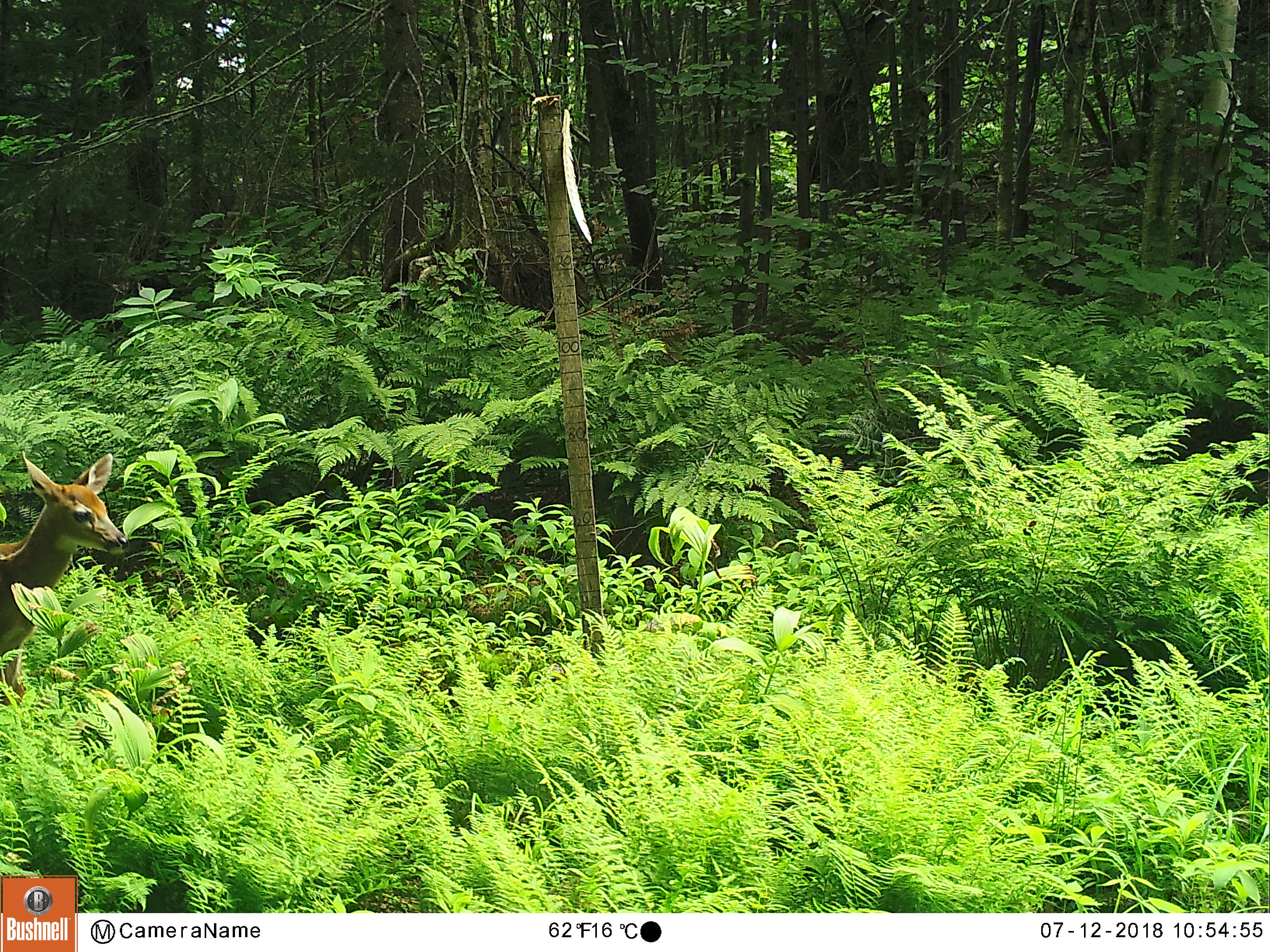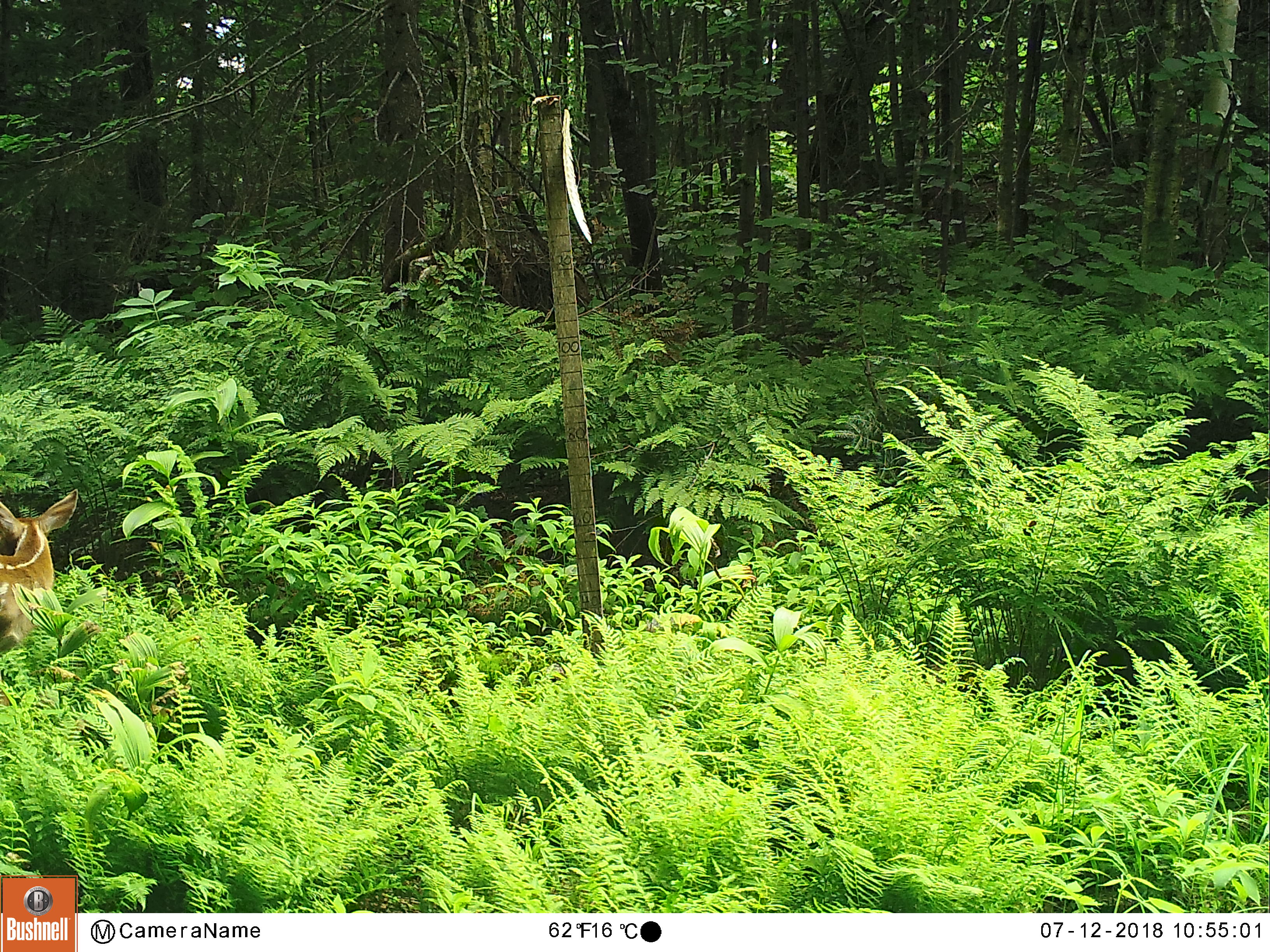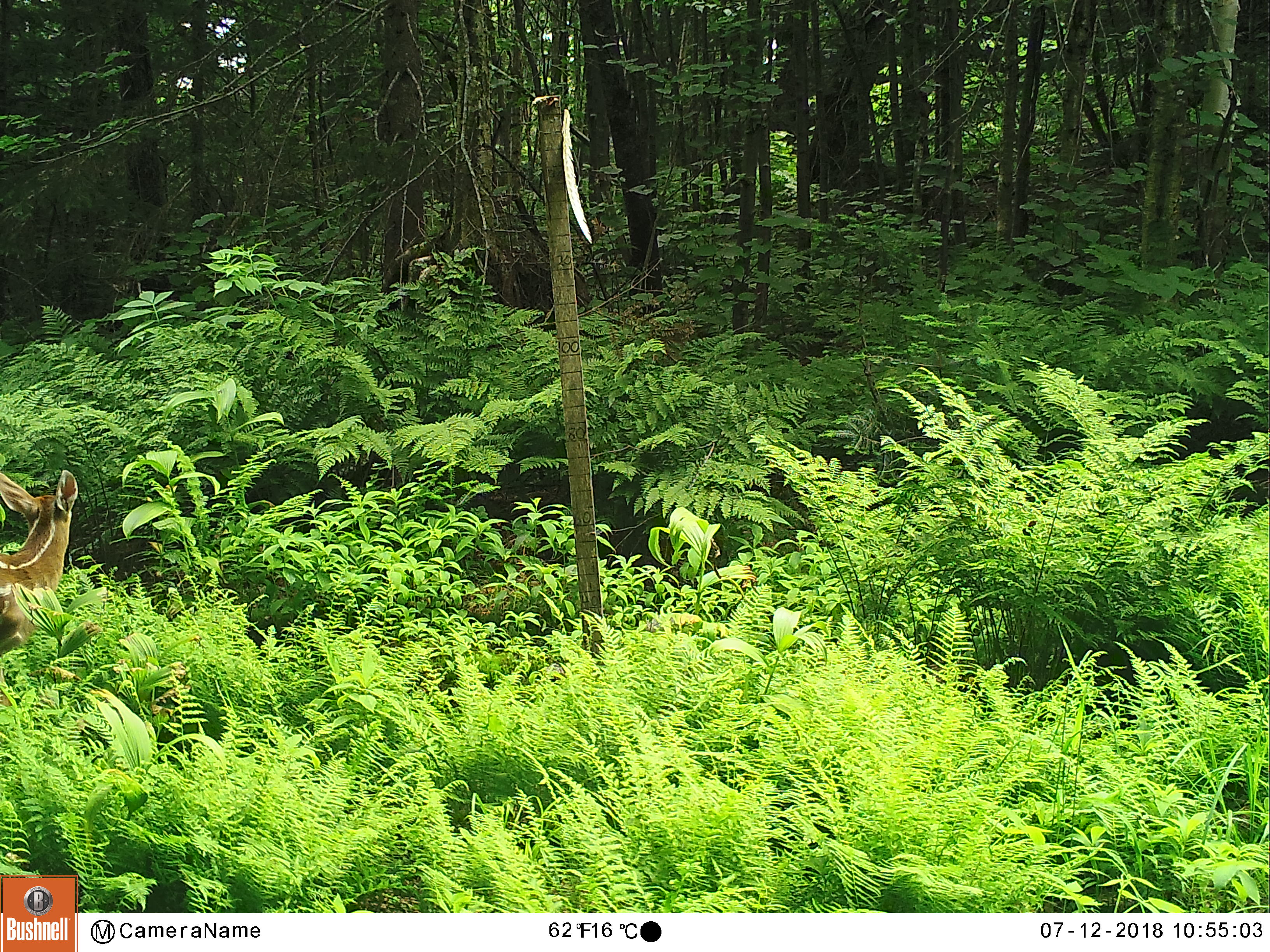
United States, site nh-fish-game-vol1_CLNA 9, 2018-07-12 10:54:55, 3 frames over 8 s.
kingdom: Animalia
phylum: Chordata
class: Mammalia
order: Artiodactyla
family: Cervidae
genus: Odocoileus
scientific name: Odocoileus virginianus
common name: white-tailed deer